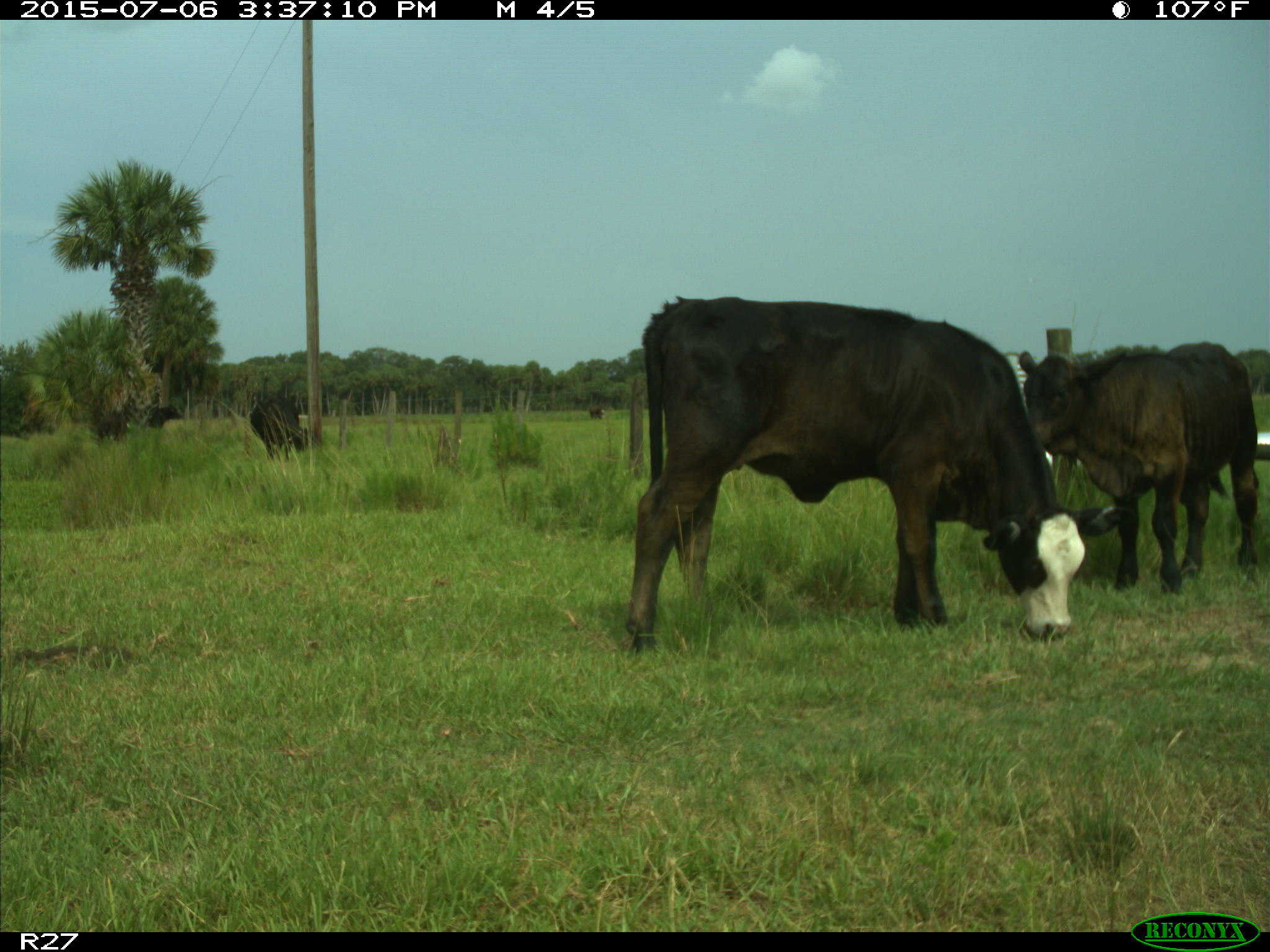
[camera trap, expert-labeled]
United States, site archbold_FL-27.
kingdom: Animalia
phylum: Chordata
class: Mammalia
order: Artiodactyla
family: Bovidae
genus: Bos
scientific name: Bos taurus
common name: domestic cow